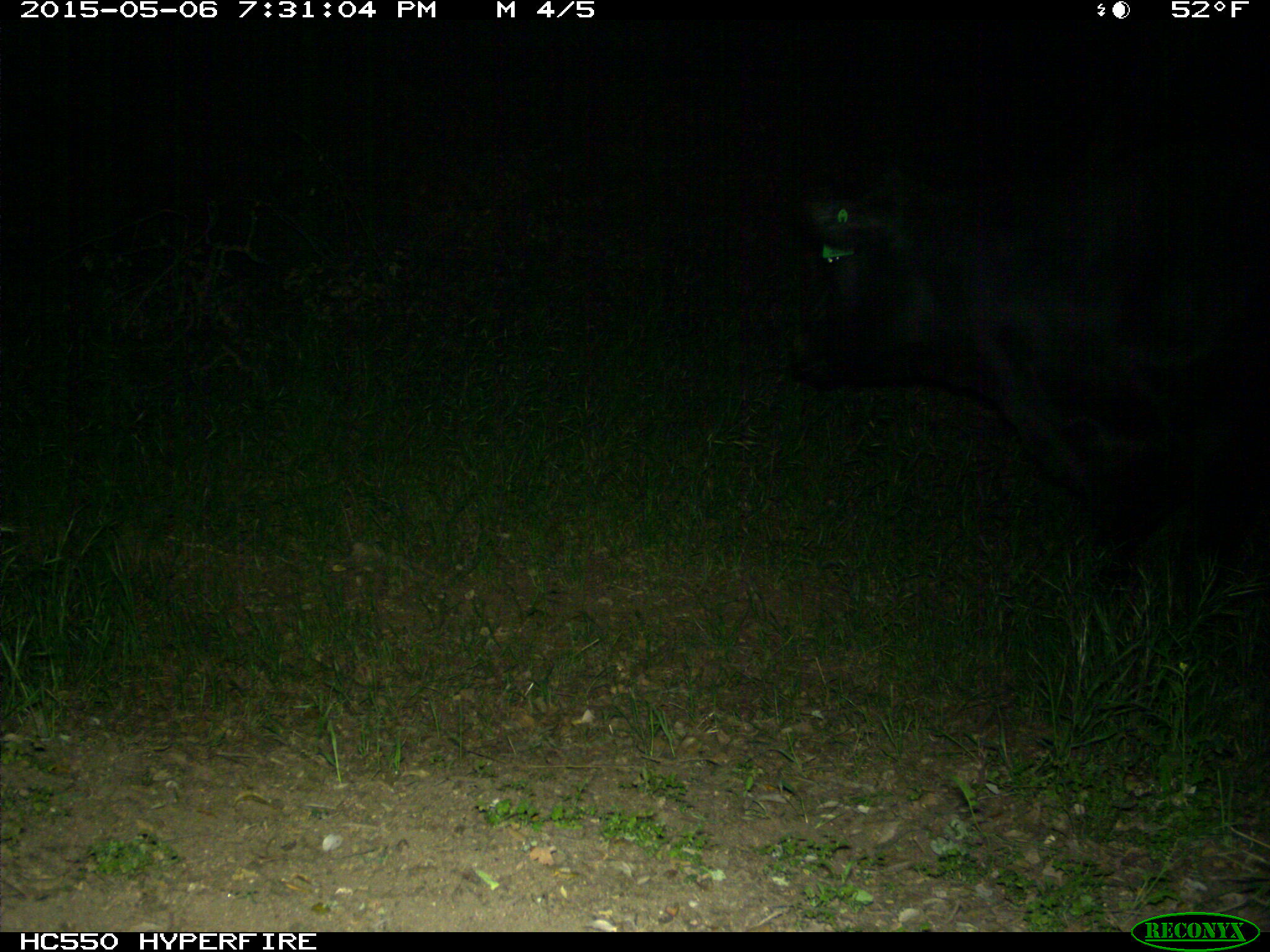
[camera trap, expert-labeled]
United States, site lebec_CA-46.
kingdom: Animalia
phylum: Chordata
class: Mammalia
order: Artiodactyla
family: Bovidae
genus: Bos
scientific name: Bos taurus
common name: domestic cow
Bos taurus (domestic cow).